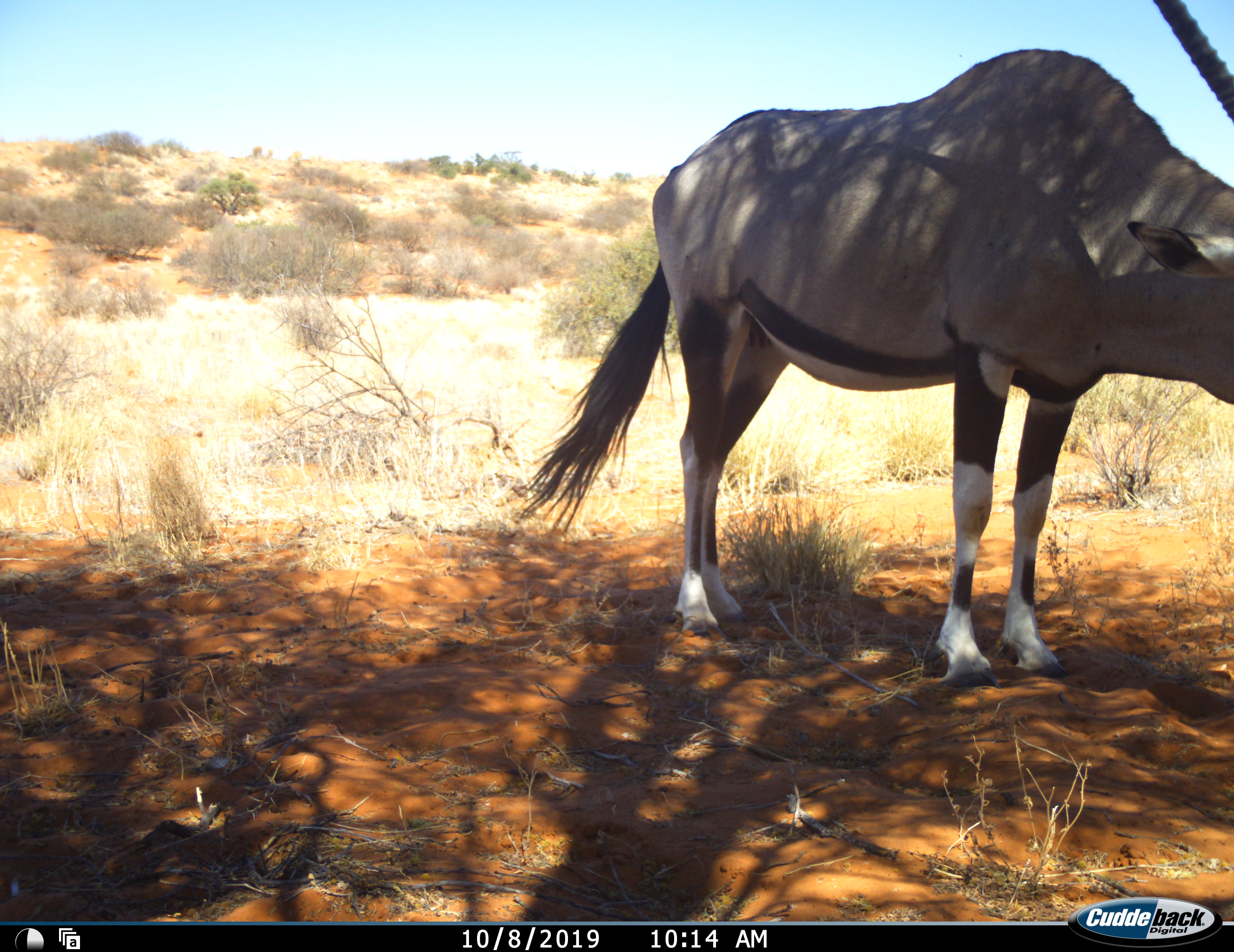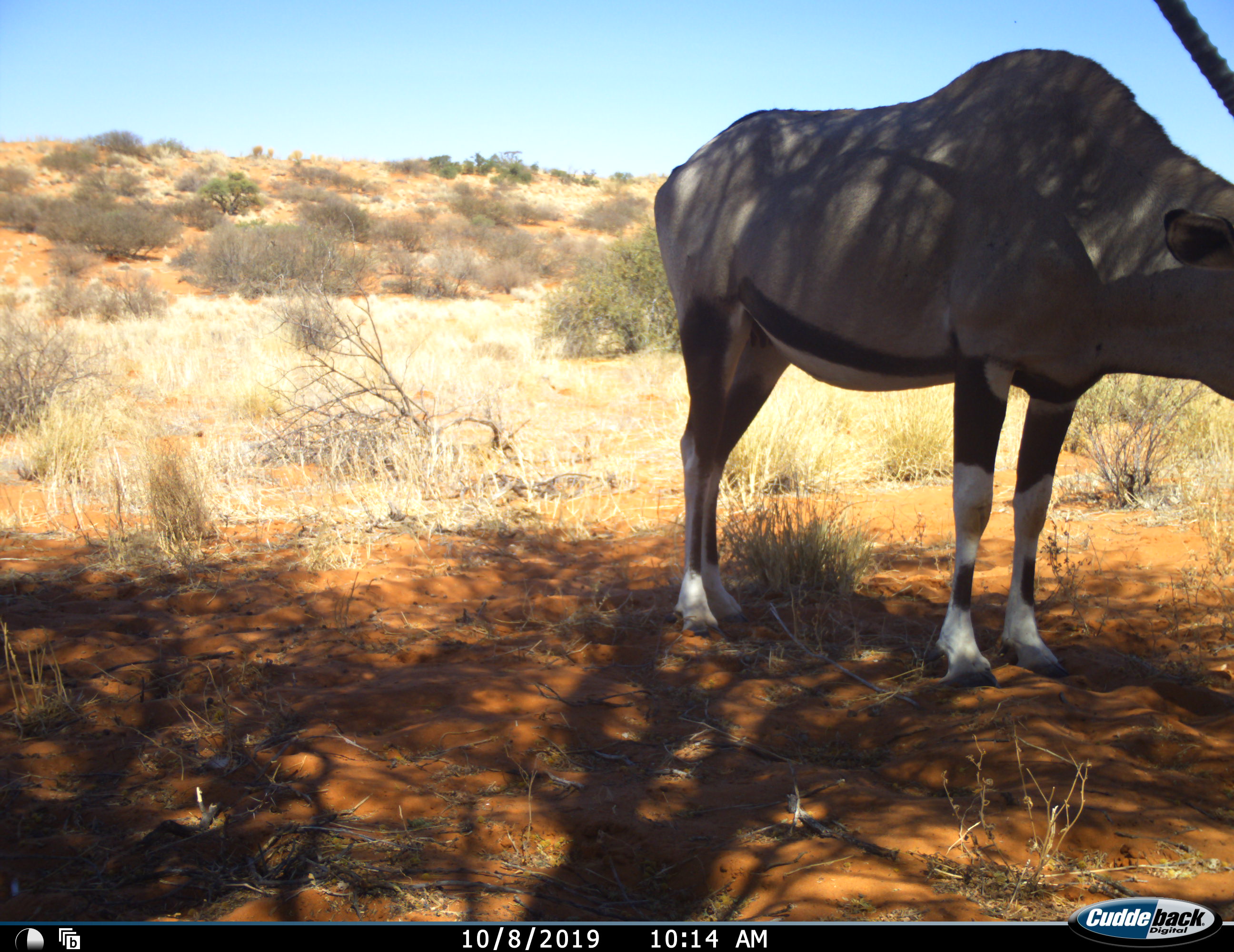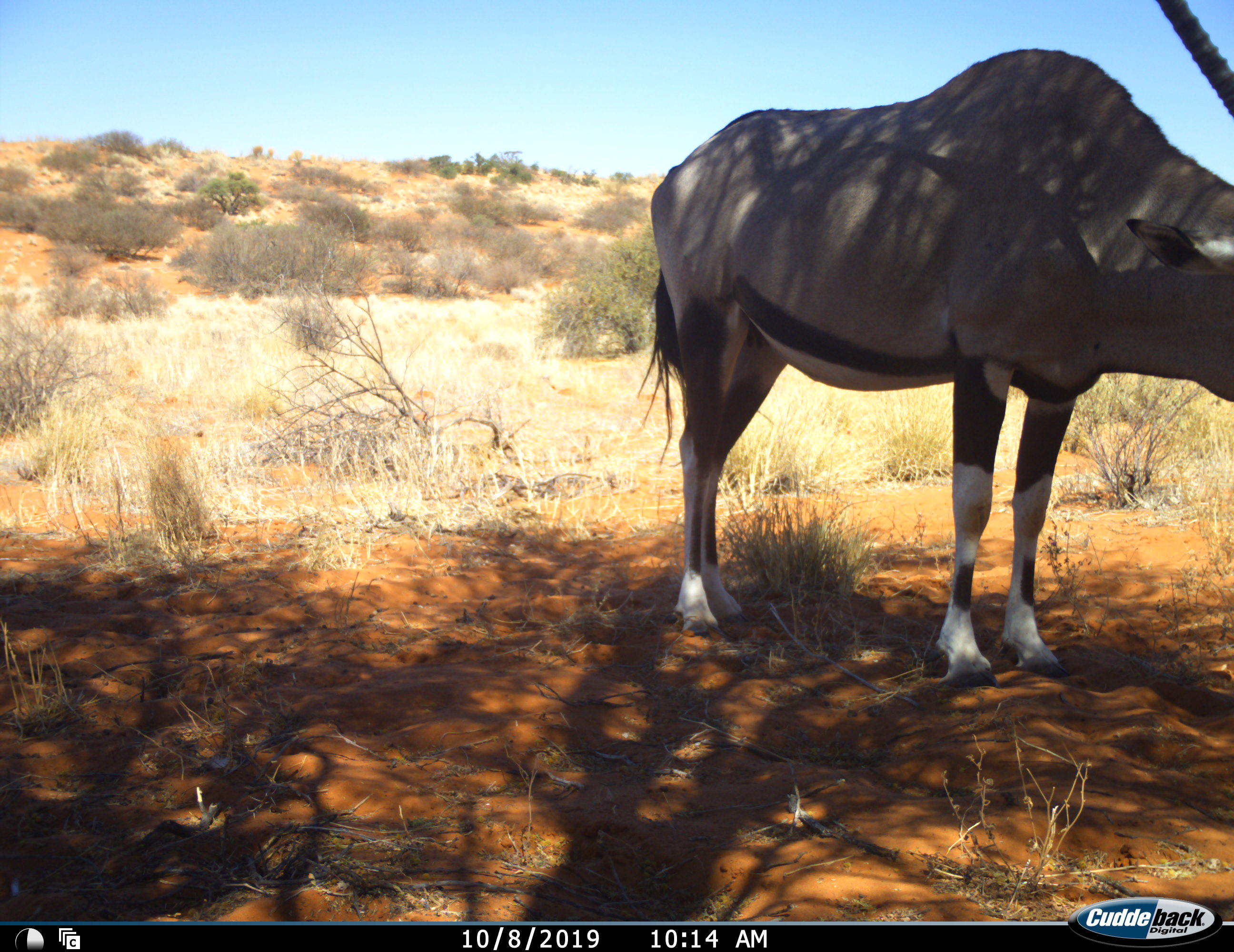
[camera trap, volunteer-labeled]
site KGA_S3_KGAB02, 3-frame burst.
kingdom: Animalia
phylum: Chordata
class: Mammalia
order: Artiodactyla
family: Bovidae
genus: Oryx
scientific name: Oryx gazella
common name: gemsbok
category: oryx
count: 1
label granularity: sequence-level